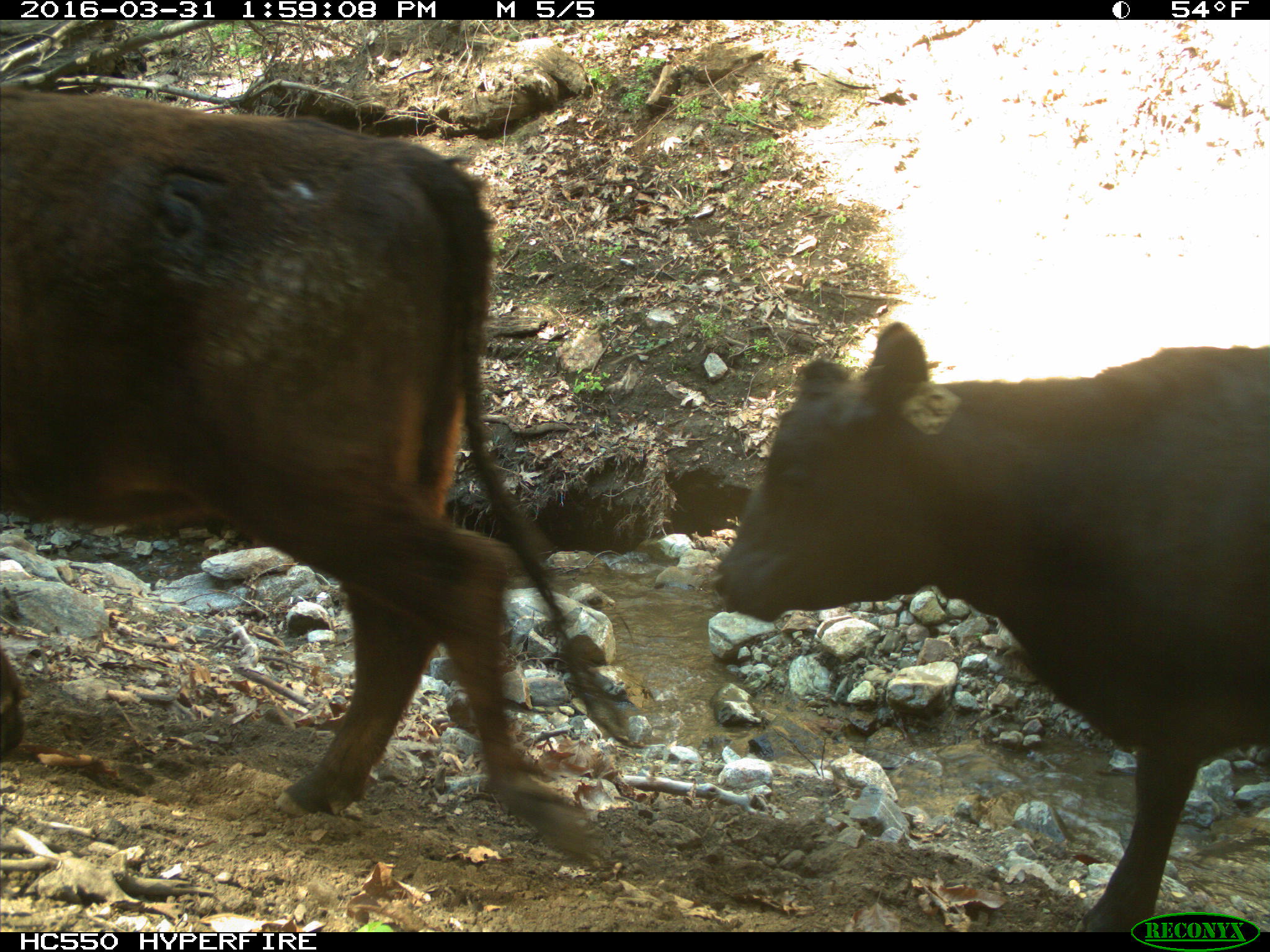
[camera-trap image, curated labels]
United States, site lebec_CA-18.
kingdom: Animalia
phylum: Chordata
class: Mammalia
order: Artiodactyla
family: Bovidae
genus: Bos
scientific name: Bos taurus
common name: domestic cow